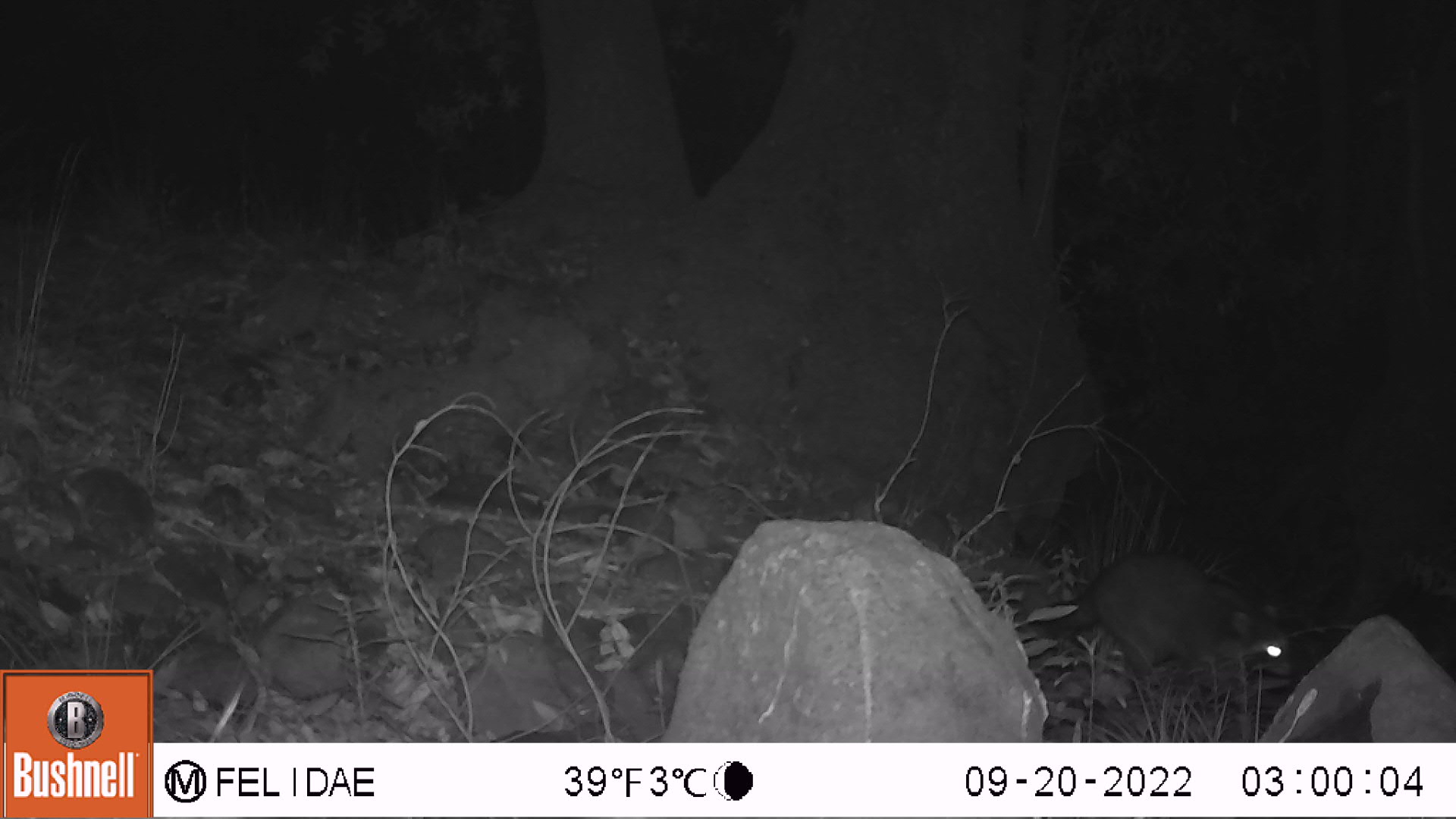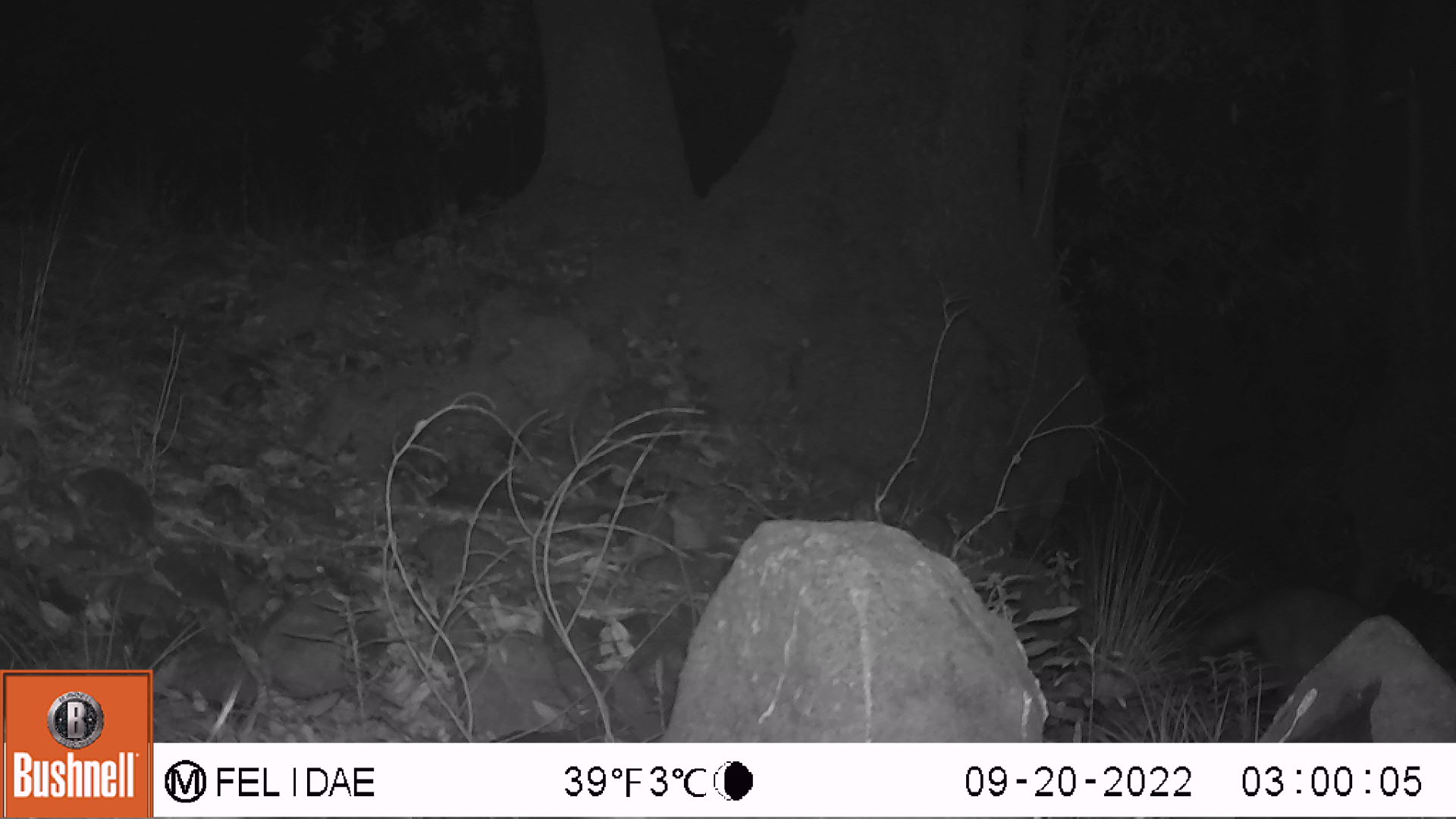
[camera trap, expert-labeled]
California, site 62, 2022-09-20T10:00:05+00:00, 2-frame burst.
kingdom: Animalia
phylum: Chordata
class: Mammalia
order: Carnivora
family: Procyonidae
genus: Procyon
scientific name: Procyon lotor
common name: raccoon